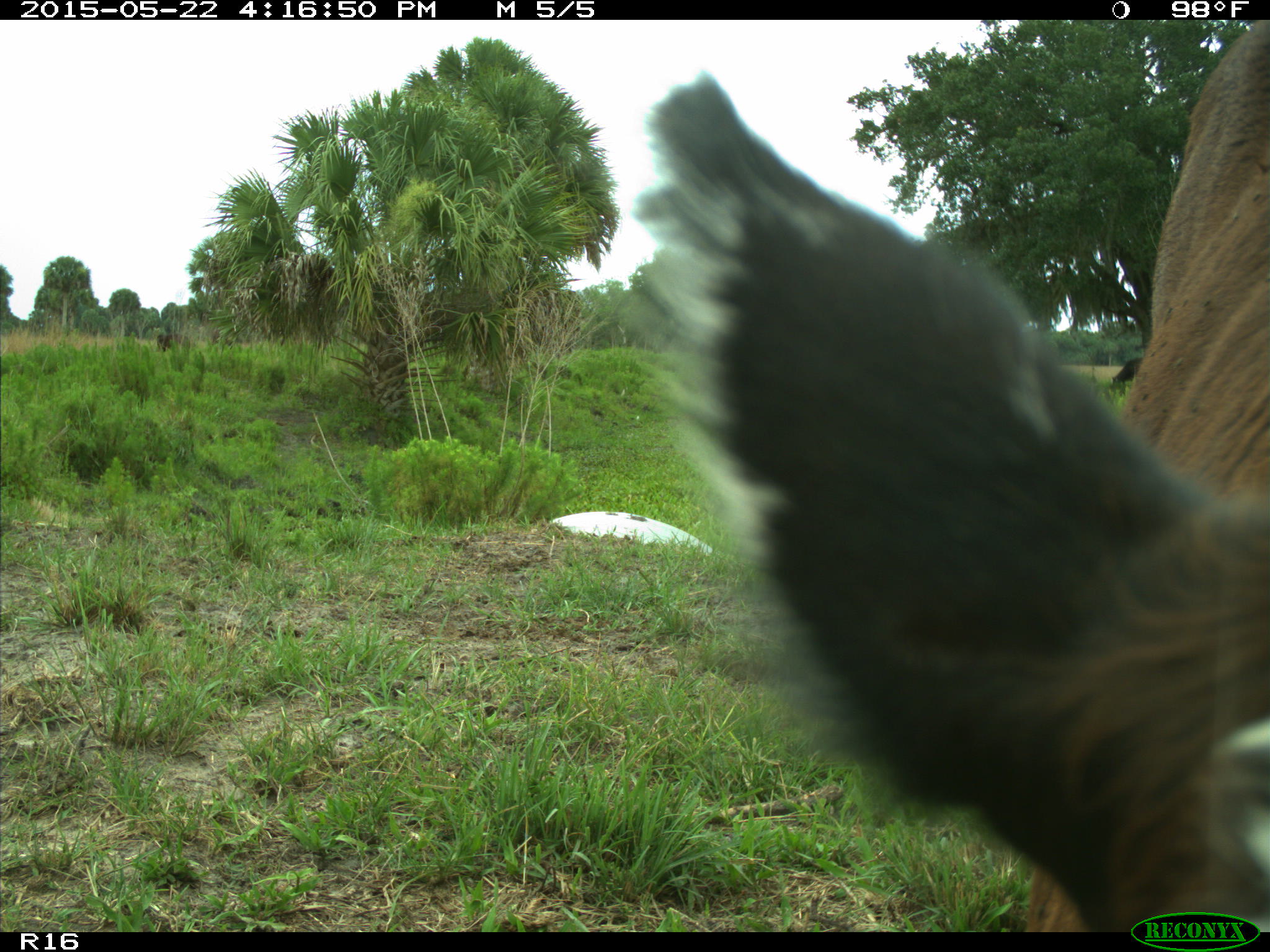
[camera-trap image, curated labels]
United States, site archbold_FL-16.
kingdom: Animalia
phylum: Chordata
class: Mammalia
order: Artiodactyla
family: Bovidae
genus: Bos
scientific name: Bos taurus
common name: domestic cow